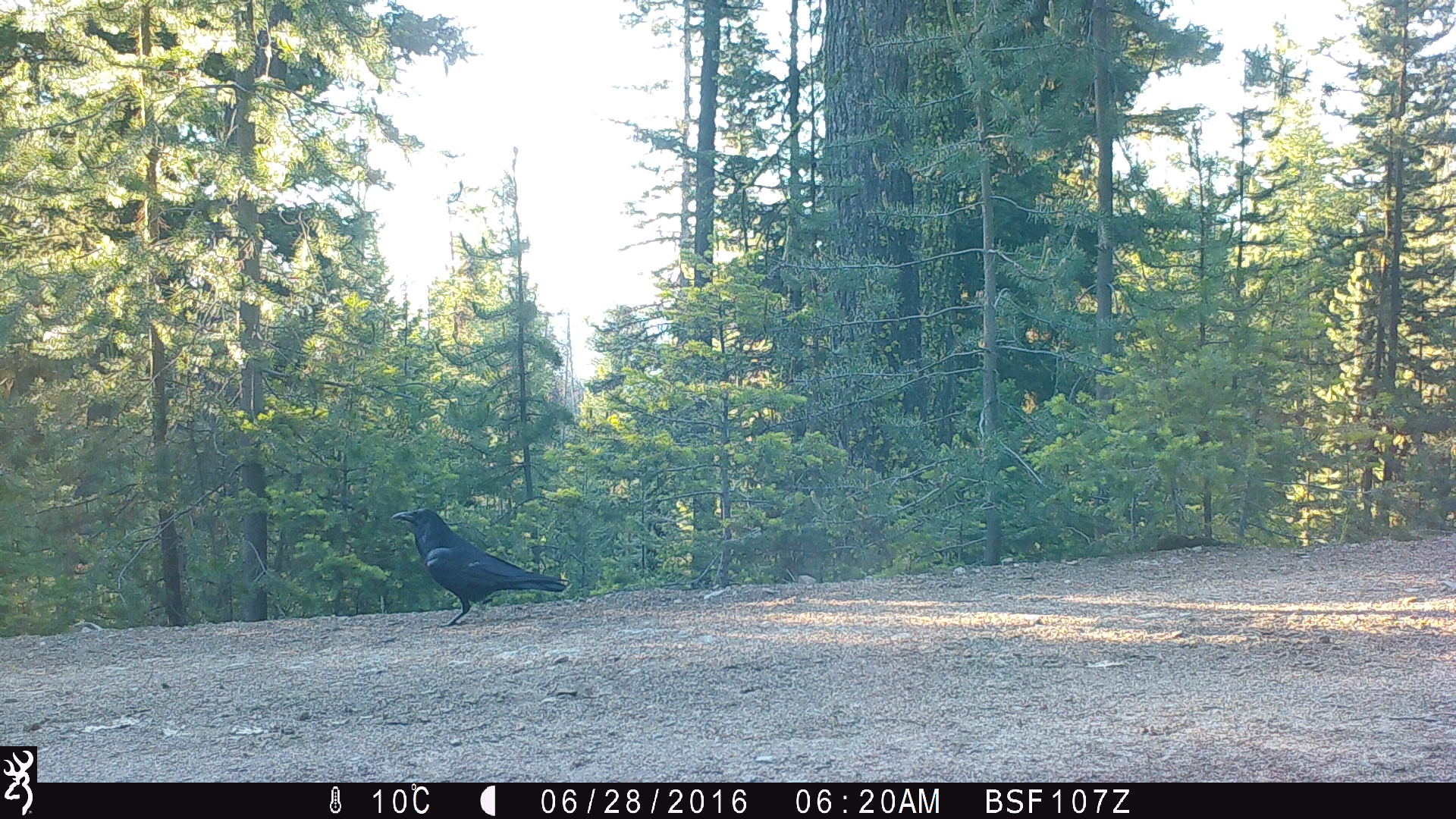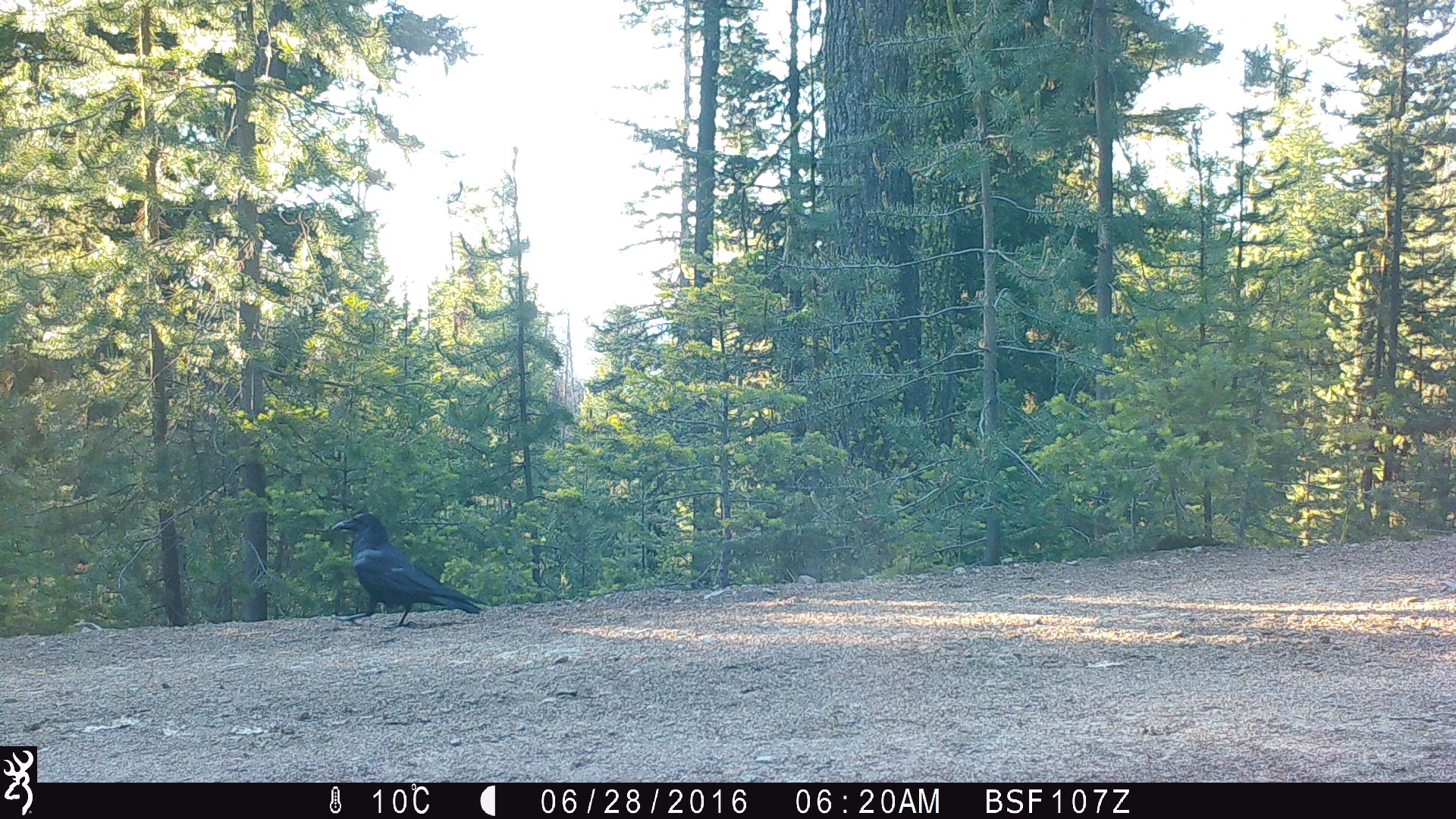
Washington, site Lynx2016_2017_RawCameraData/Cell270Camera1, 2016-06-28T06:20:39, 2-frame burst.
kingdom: Animalia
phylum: Chordata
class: Aves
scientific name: Aves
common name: birds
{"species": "Aves (birds)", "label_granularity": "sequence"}